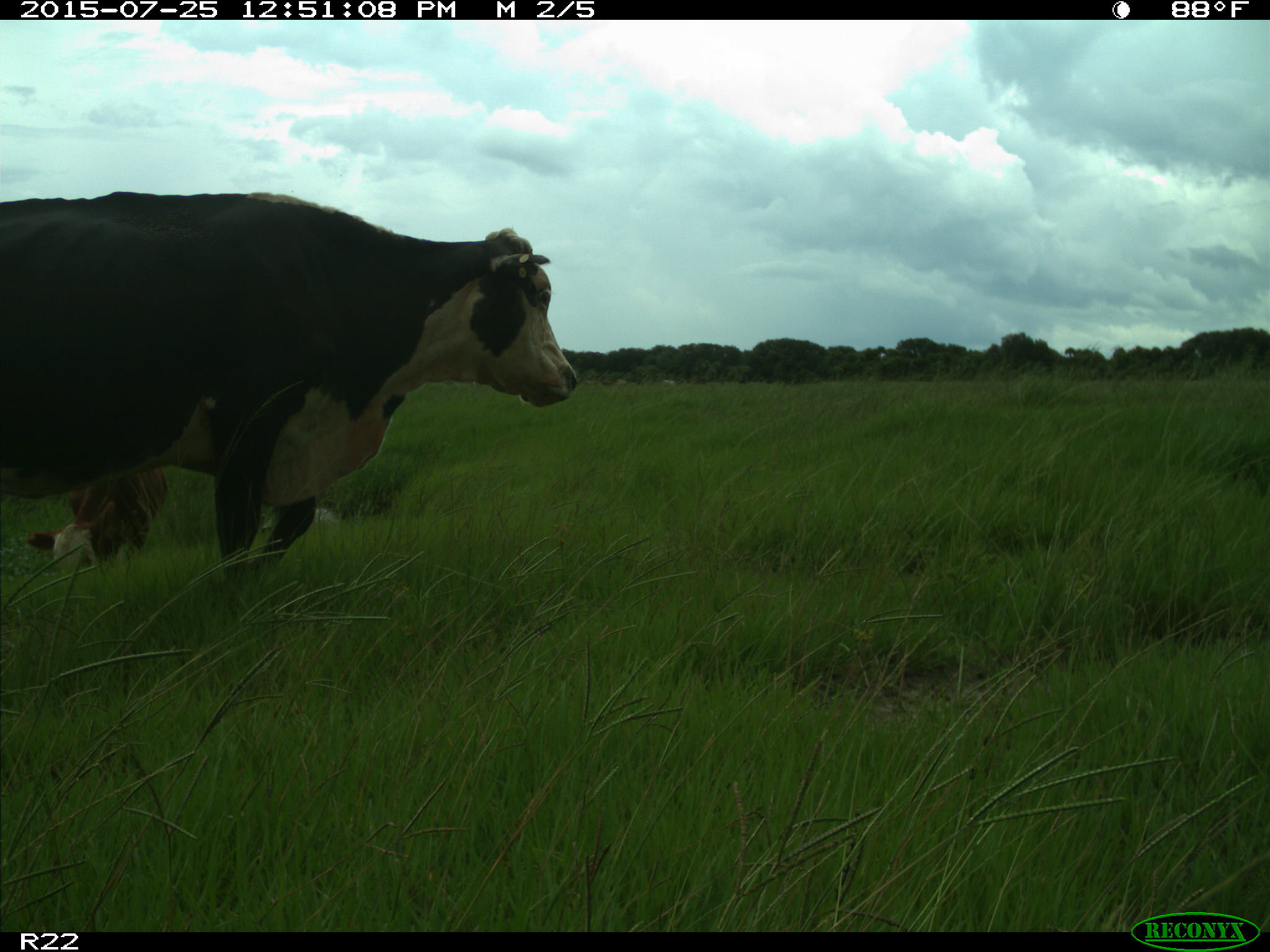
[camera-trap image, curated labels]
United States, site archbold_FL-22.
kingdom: Animalia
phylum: Chordata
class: Mammalia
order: Artiodactyla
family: Bovidae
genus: Bos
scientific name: Bos taurus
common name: domestic cow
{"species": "Bos taurus (domestic cow)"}